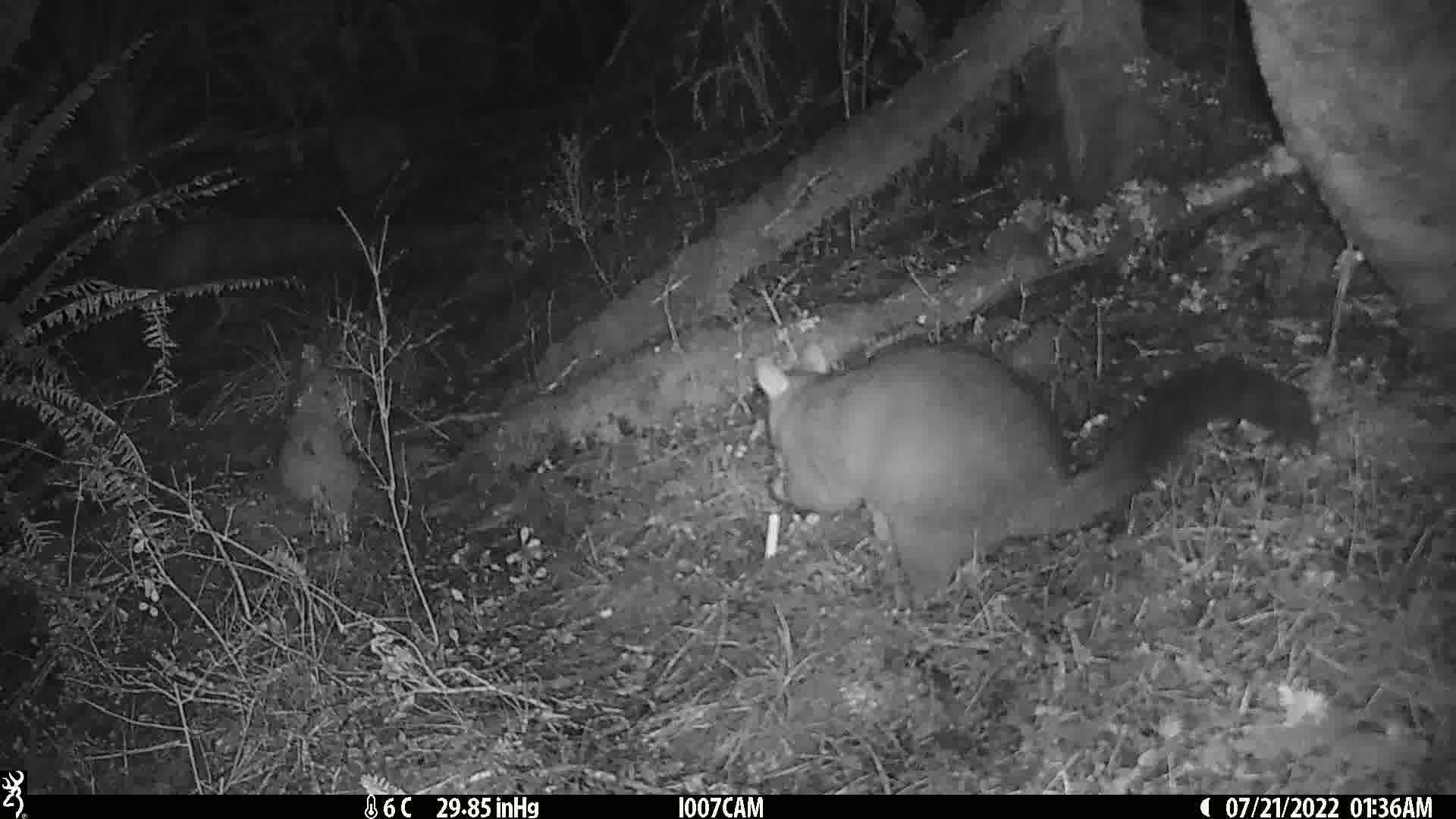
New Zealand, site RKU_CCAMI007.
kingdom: Animalia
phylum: Chordata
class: Mammalia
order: Diprotodontia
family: Phalangeridae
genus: Trichosurus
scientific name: Trichosurus vulpecula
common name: common brushtail possum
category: possum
Possum (common brushtail possum) (Trichosurus vulpecula).